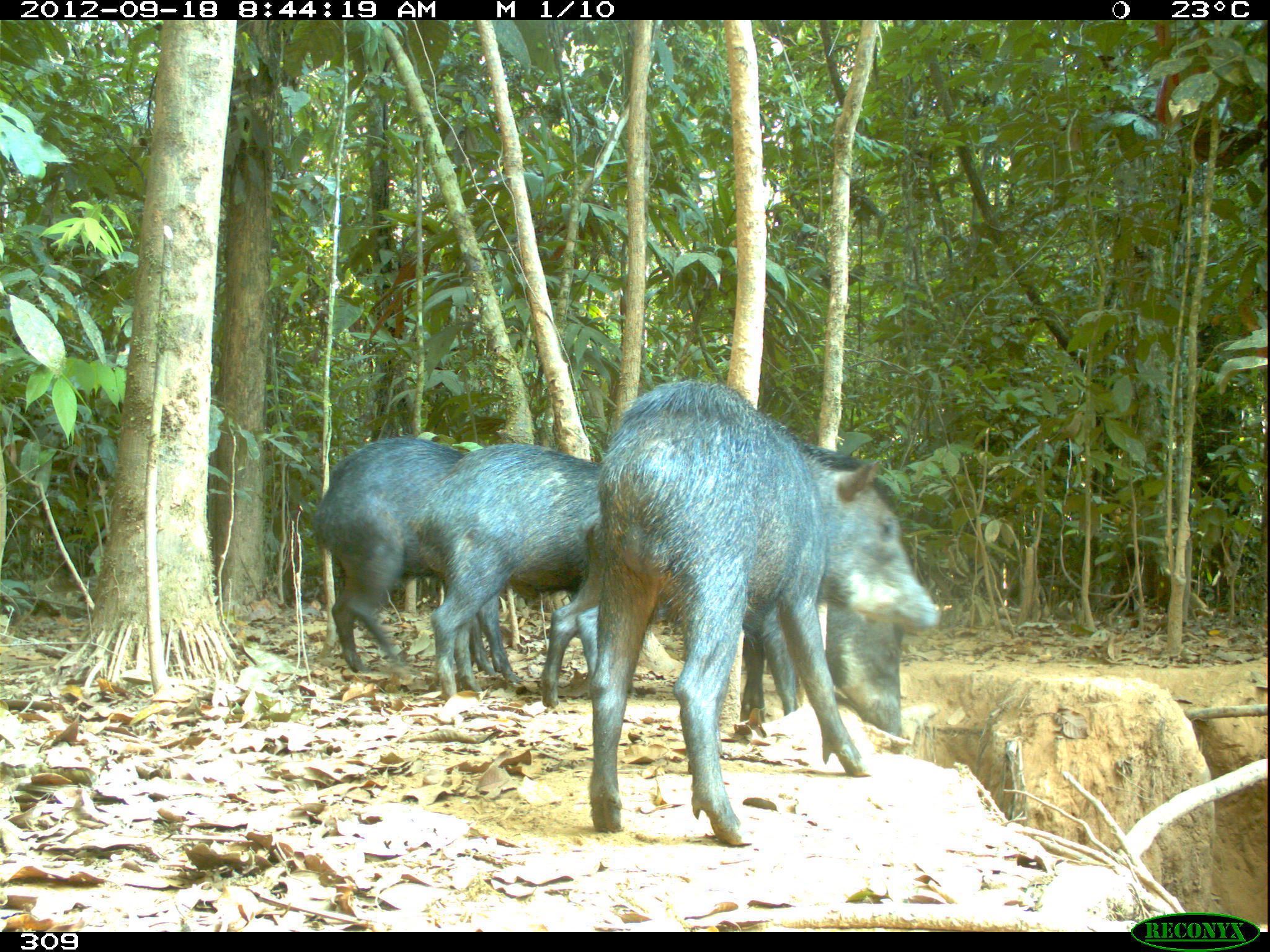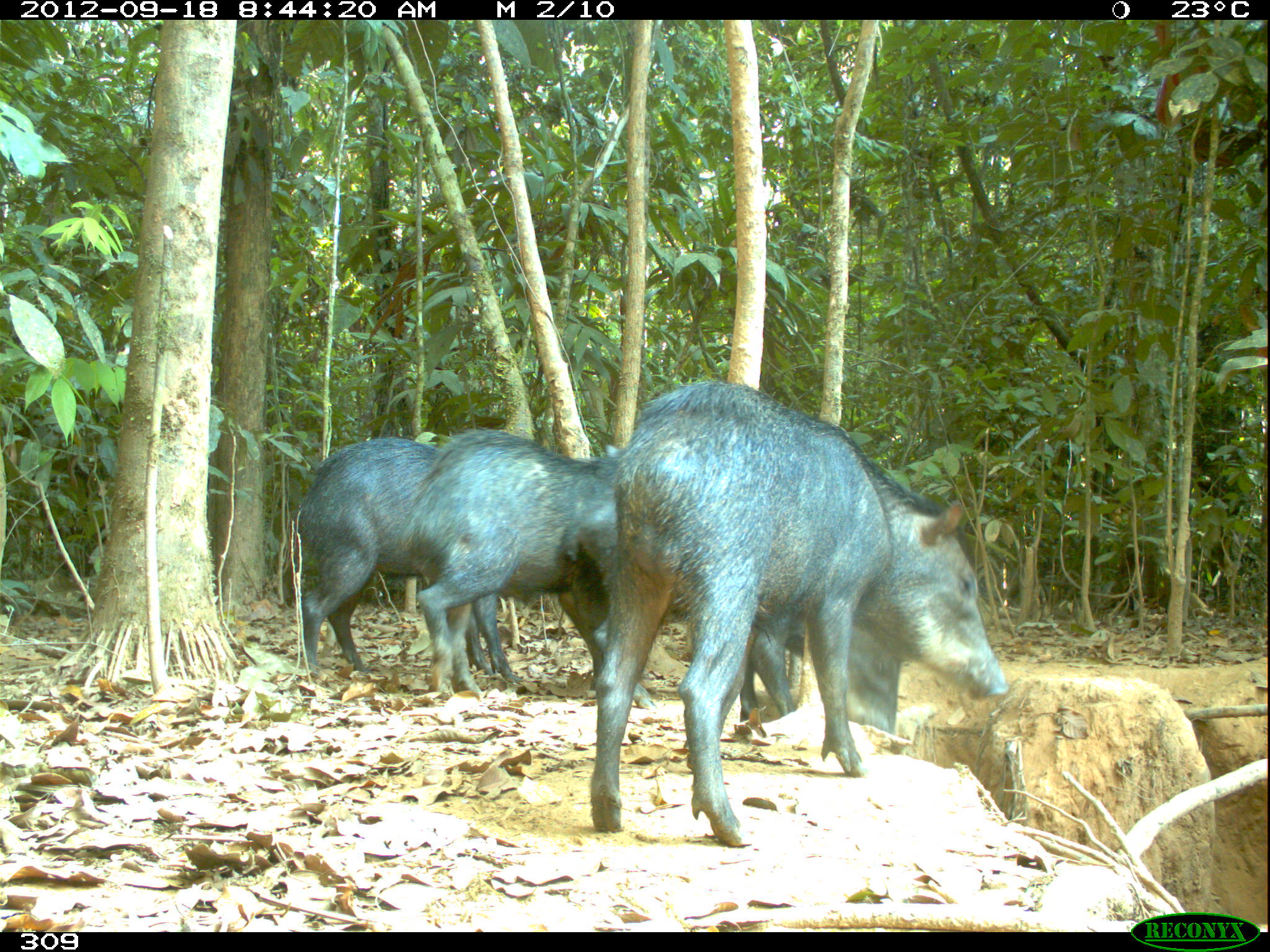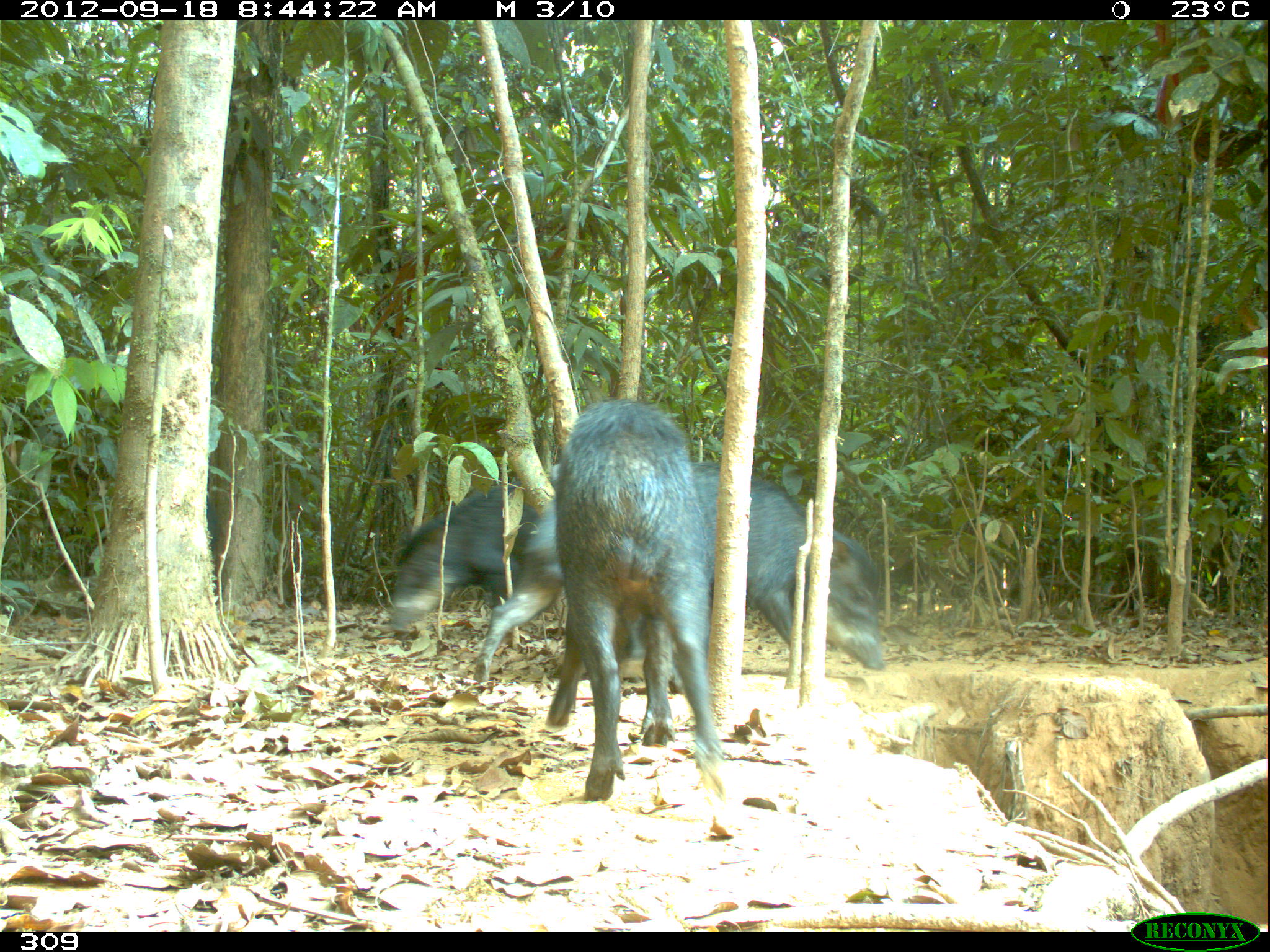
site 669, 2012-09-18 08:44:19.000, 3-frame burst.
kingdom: Animalia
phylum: Chordata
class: Mammalia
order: Artiodactyla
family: Tayassuidae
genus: Tayassu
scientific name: Tayassu pecari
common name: white-lipped peccary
Tayassu pecari (white-lipped peccary).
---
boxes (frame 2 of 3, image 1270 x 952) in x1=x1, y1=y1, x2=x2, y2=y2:
tayassu pecari: x1=590, y1=380, x2=1008, y2=845; x1=554, y1=452, x2=902, y2=734; x1=402, y1=427, x2=658, y2=709; x1=295, y1=435, x2=526, y2=682